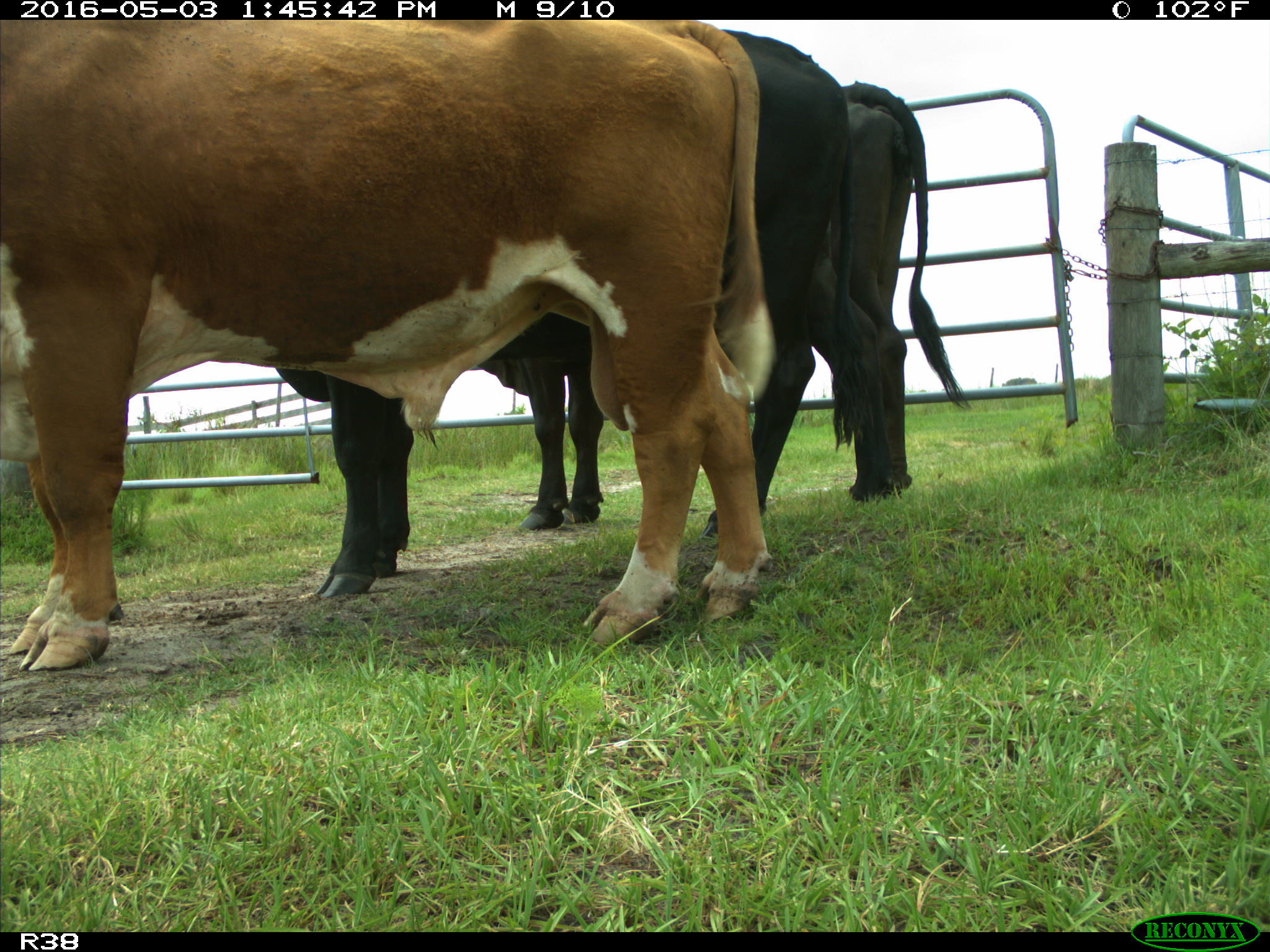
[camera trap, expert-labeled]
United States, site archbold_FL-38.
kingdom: Animalia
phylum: Chordata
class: Mammalia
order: Artiodactyla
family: Bovidae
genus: Bos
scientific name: Bos taurus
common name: domestic cow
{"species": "Bos taurus (domestic cow)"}